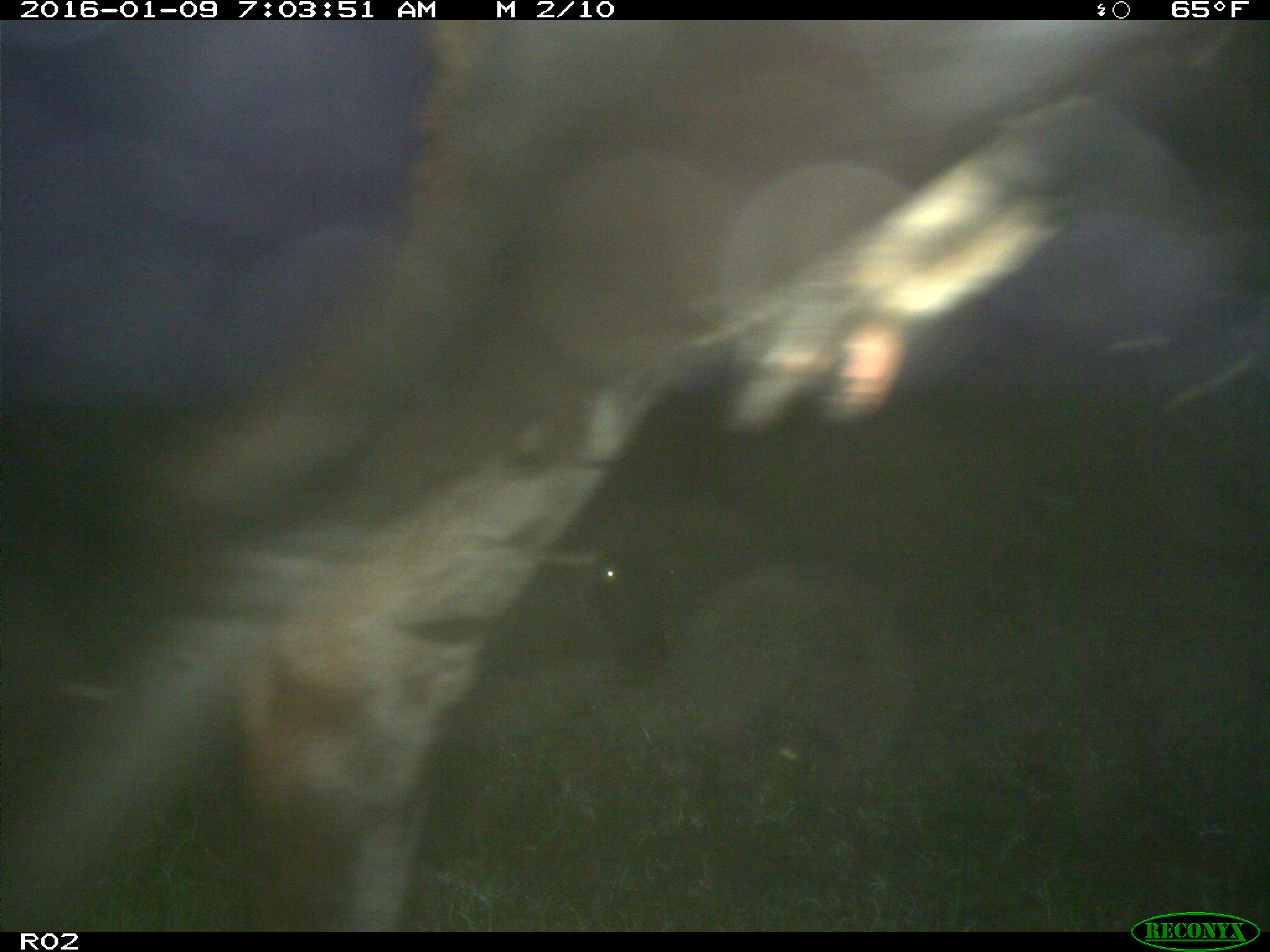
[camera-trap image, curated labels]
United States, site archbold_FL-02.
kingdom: Animalia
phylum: Chordata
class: Mammalia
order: Artiodactyla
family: Bovidae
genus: Bos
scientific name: Bos taurus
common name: domestic cow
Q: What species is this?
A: Bos taurus (domestic cow).